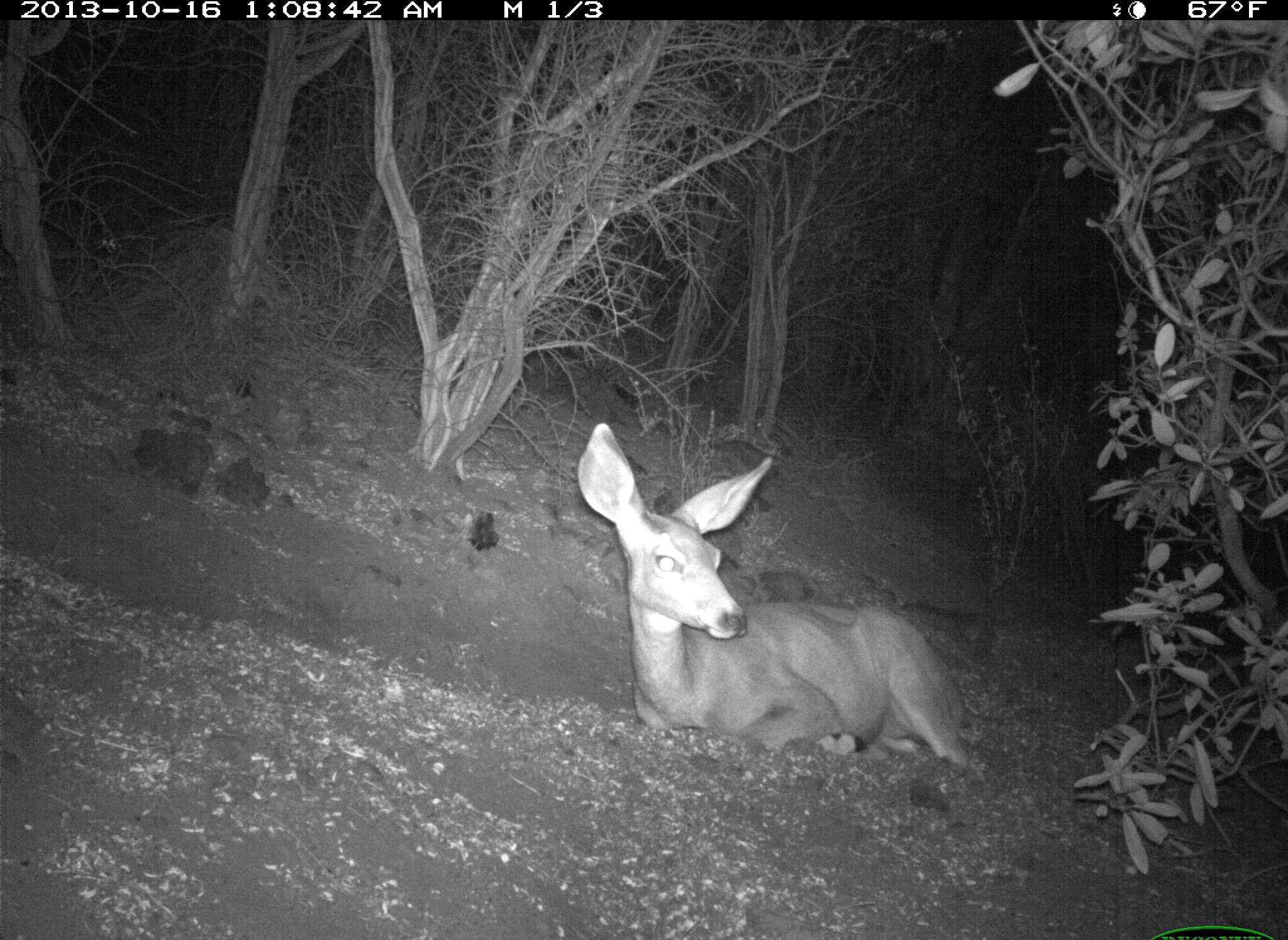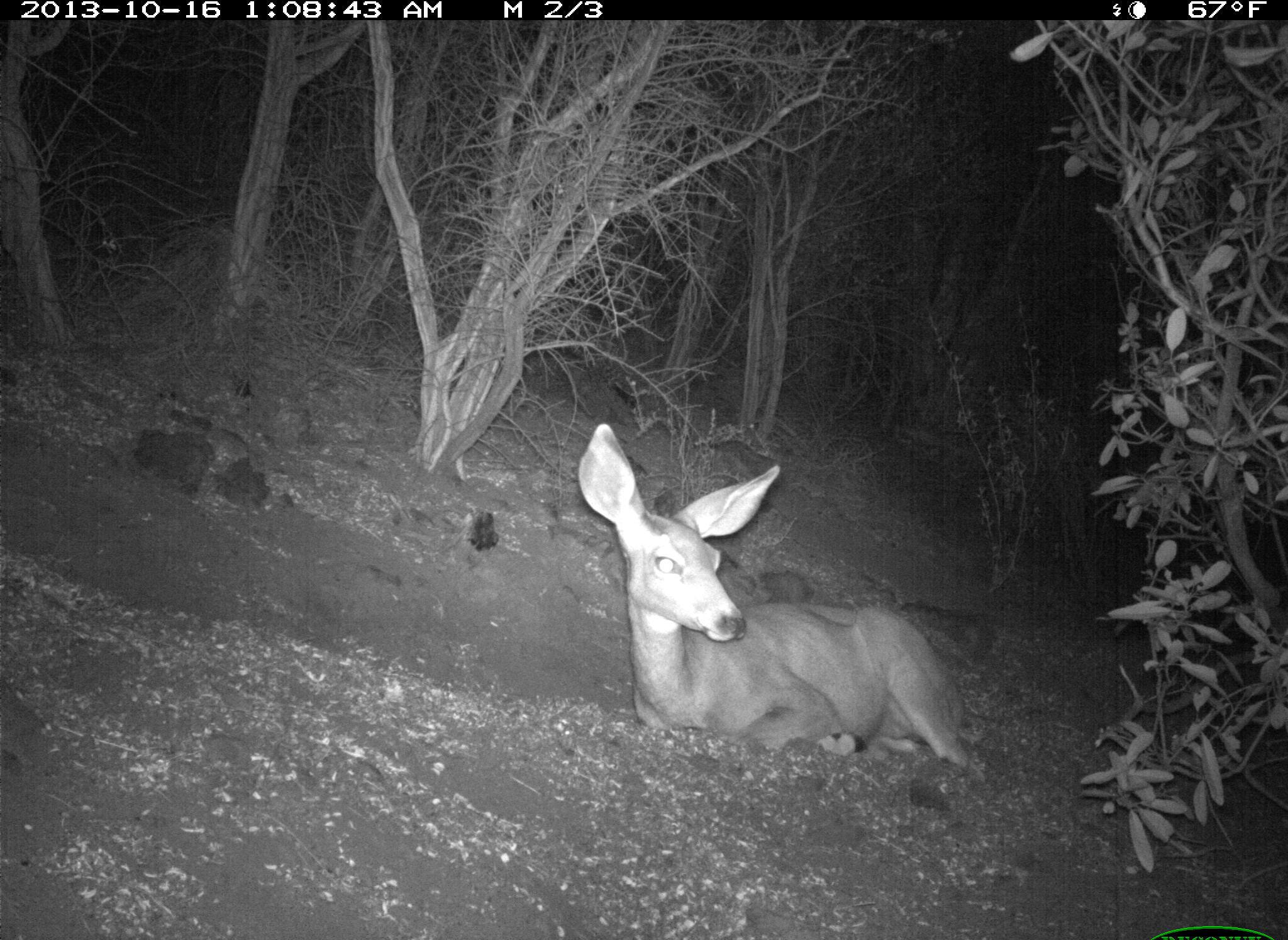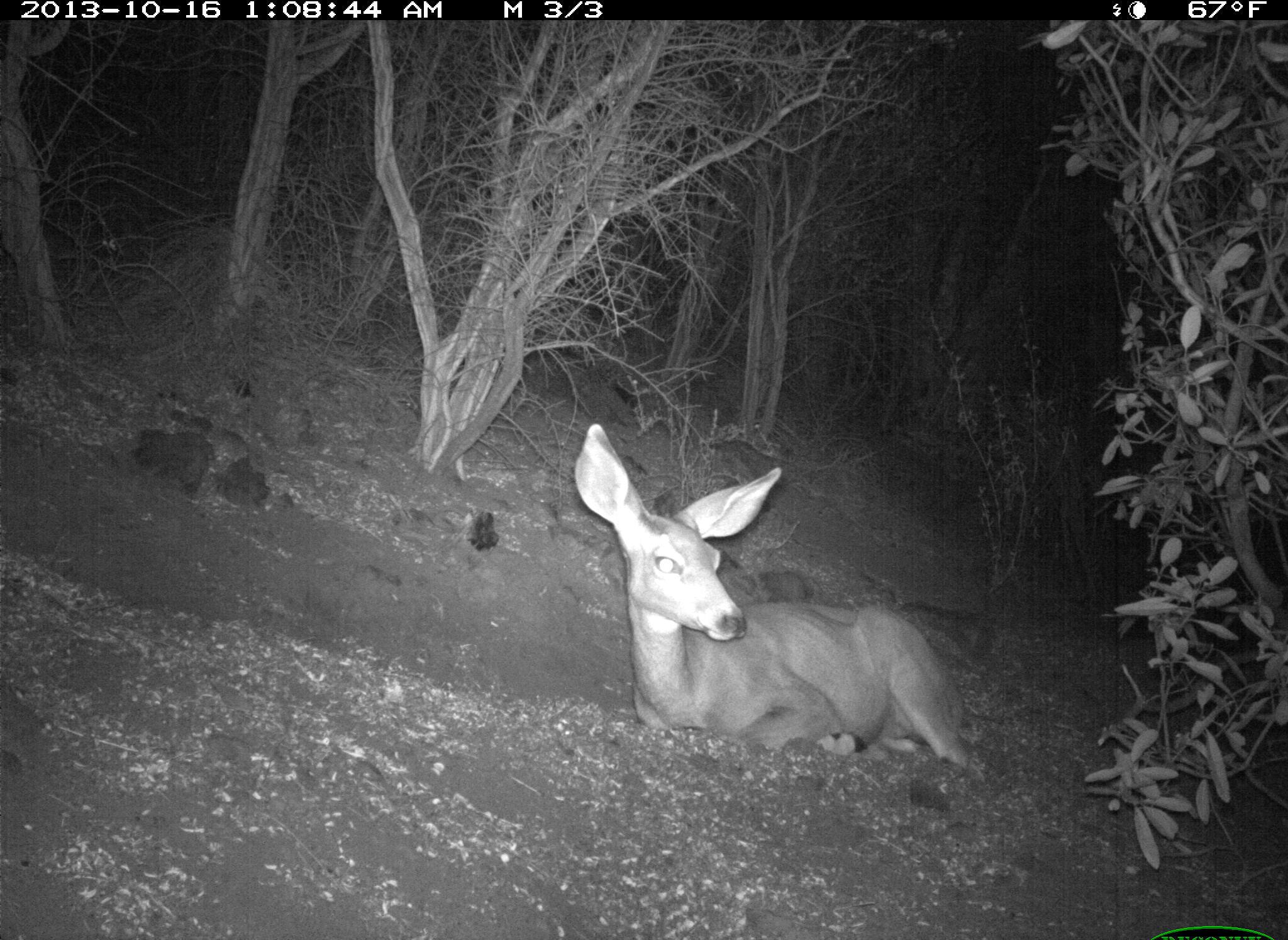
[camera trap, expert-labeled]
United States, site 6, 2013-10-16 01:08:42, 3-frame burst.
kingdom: Animalia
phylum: Chordata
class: Mammalia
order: Artiodactyla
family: Cervidae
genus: Odocoileus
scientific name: Odocoileus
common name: deer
Deer (Odocoileus).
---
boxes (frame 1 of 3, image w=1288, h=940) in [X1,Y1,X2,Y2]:
deer: [572,420,972,769]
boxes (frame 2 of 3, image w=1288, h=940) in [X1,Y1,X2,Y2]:
deer: [577,422,973,768]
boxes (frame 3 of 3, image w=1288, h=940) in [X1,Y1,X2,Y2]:
deer: [573,422,979,772]